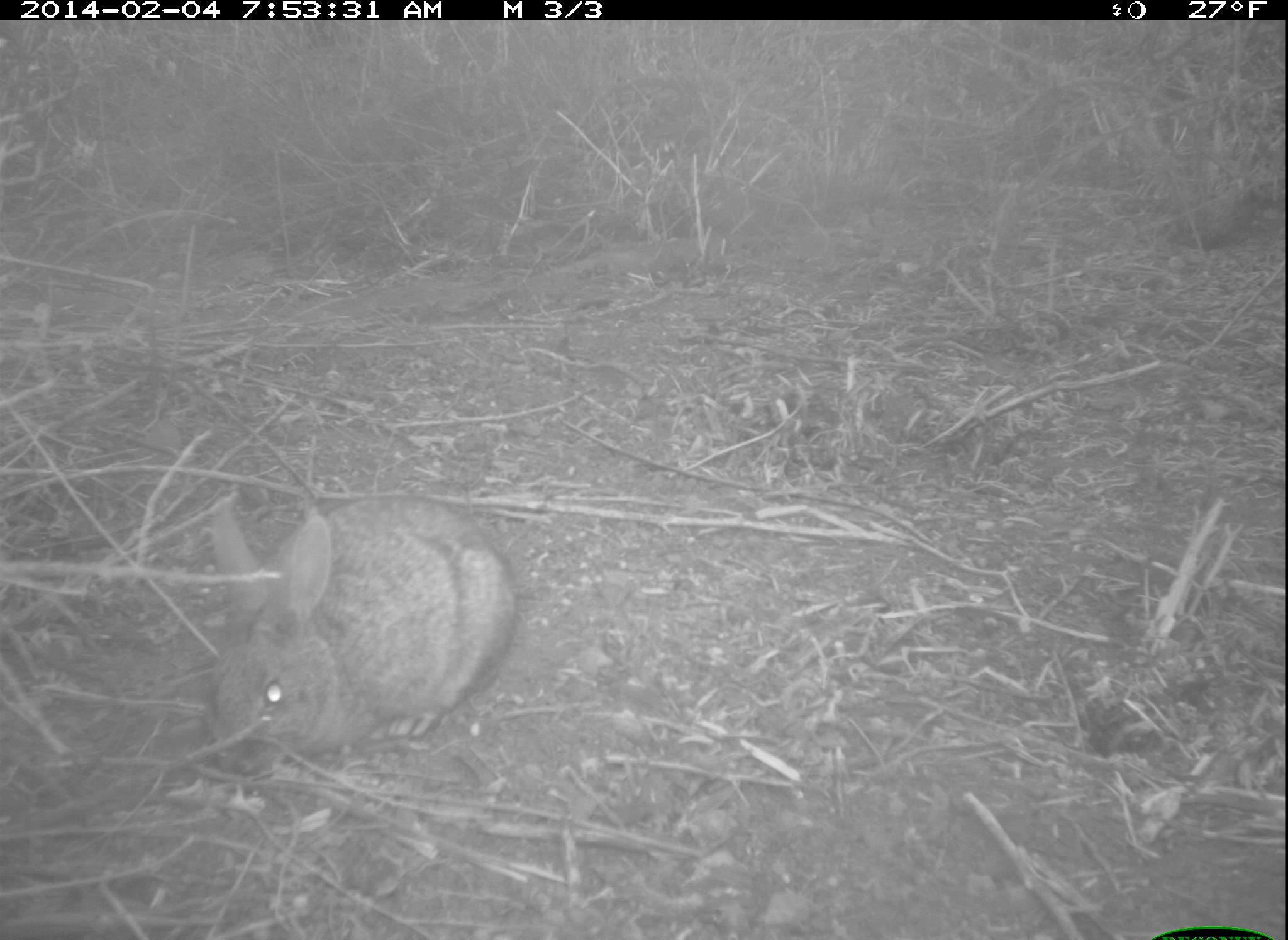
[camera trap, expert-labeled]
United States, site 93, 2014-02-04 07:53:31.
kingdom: Animalia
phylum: Chordata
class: Mammalia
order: Lagomorpha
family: Leporidae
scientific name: Leporidae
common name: rabbits and hares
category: rabbit